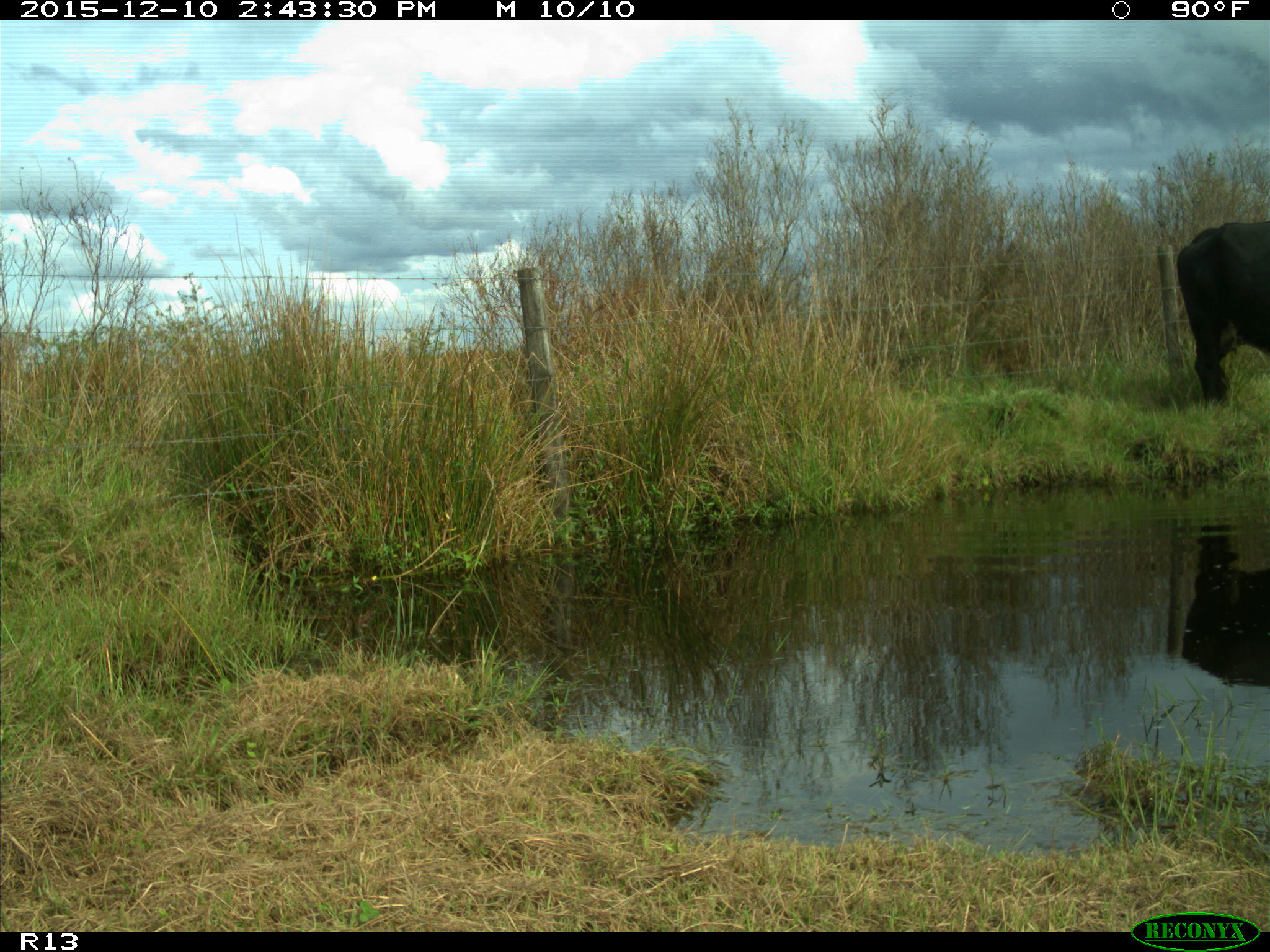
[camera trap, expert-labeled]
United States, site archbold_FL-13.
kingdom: Animalia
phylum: Chordata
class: Mammalia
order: Artiodactyla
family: Bovidae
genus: Bos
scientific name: Bos taurus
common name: domestic cow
Bos taurus (domestic cow).